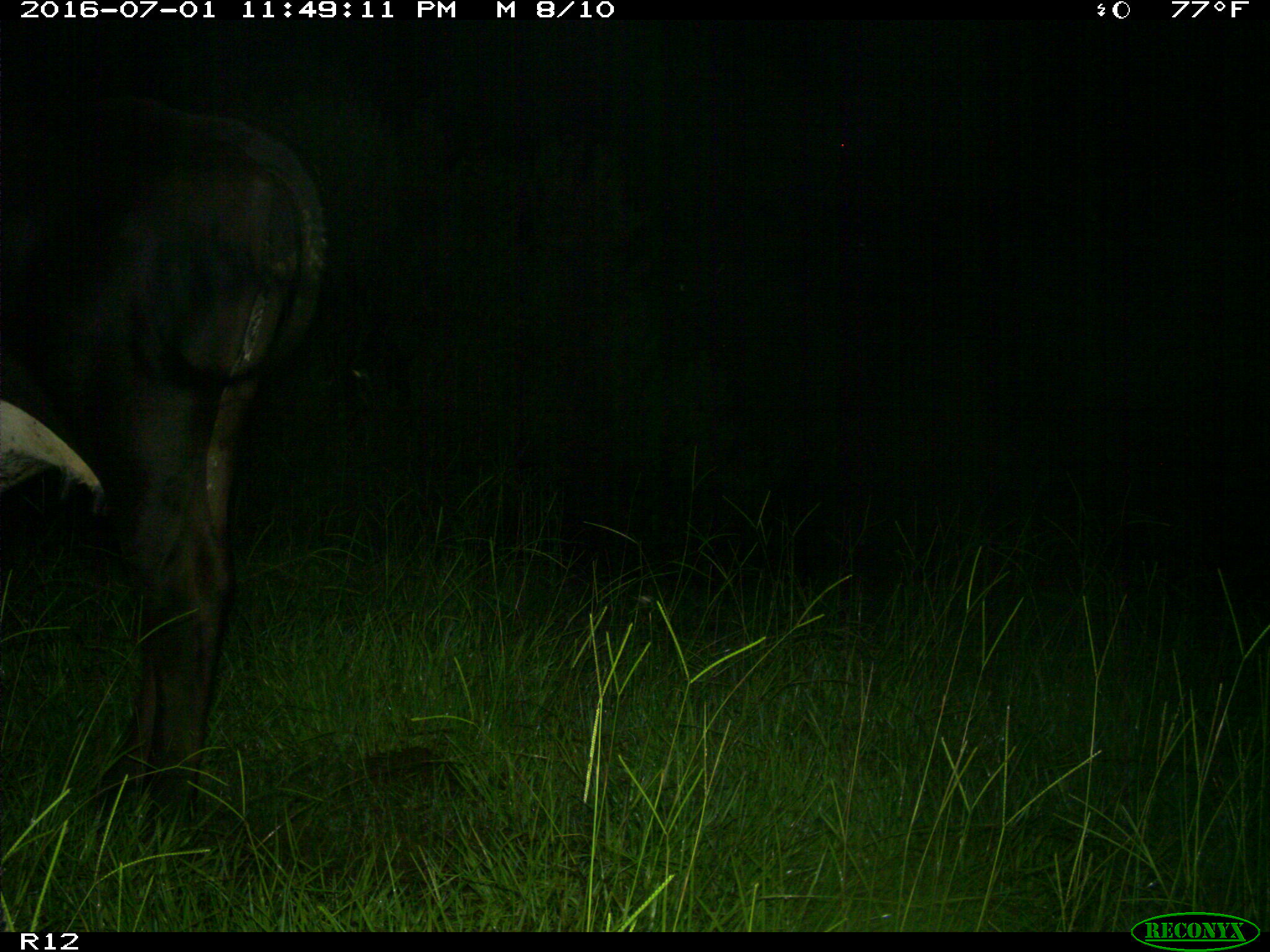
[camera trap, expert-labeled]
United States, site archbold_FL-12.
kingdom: Animalia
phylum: Chordata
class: Mammalia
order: Artiodactyla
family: Bovidae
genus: Bos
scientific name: Bos taurus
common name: domestic cow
Bos taurus (domestic cow).